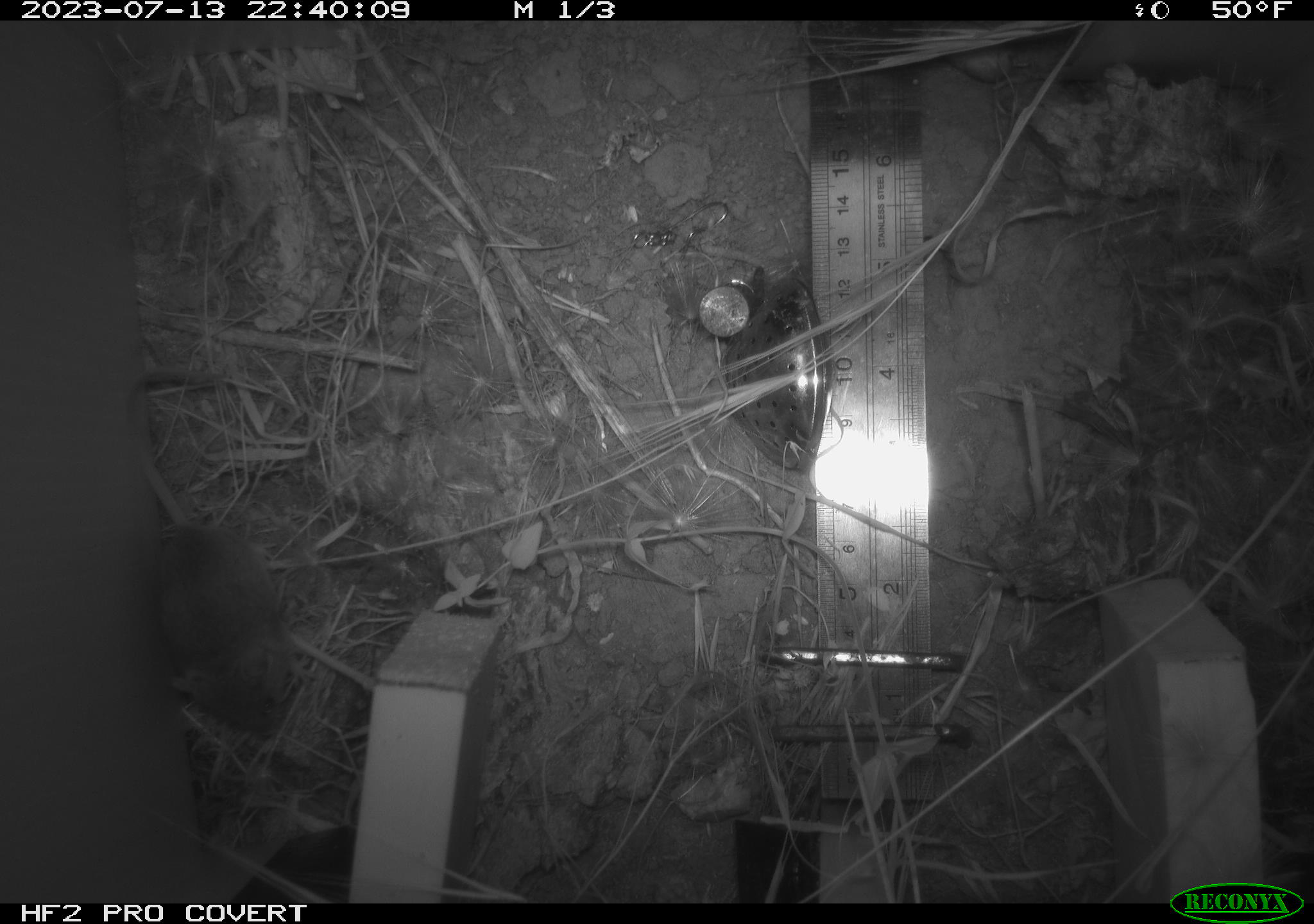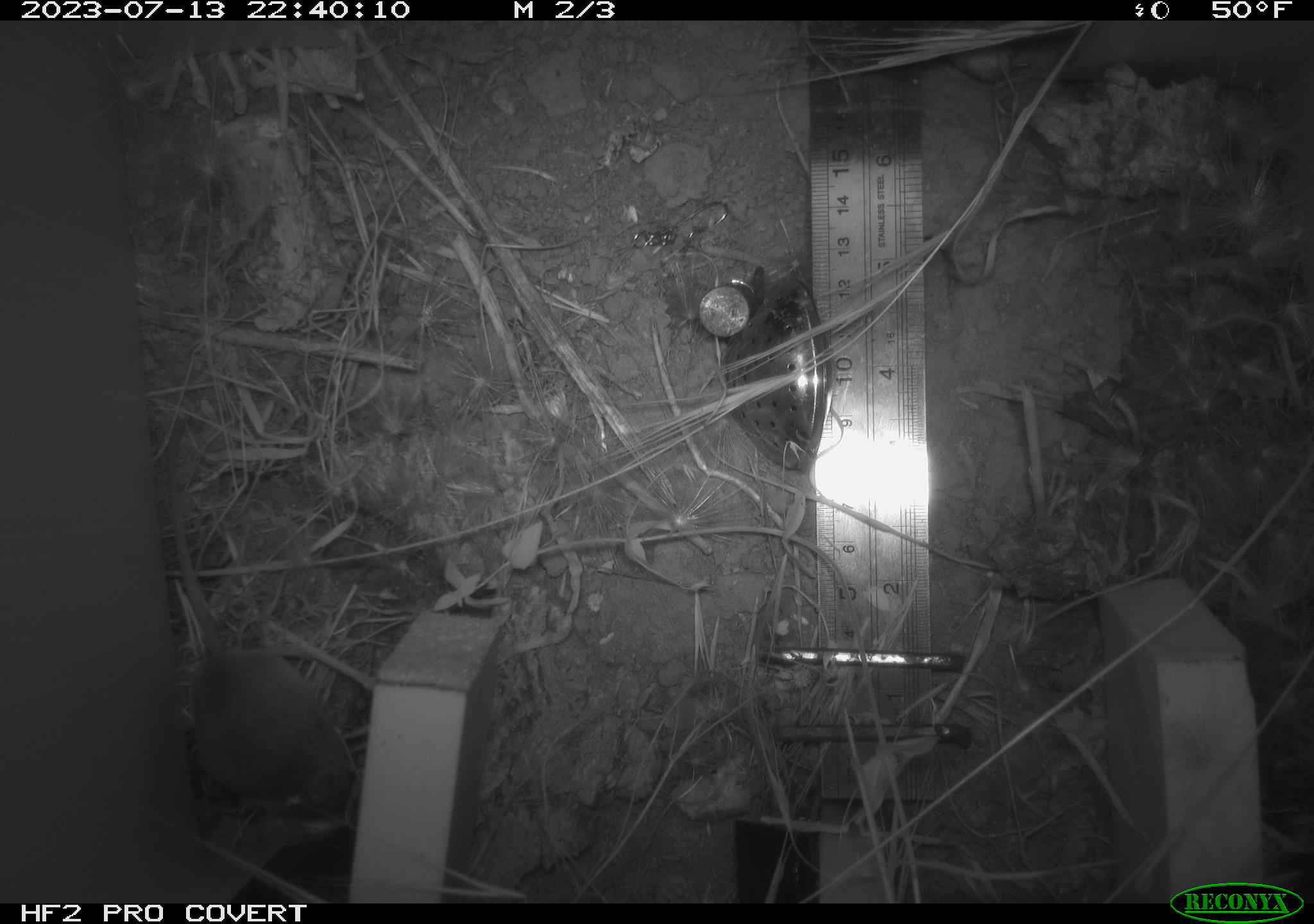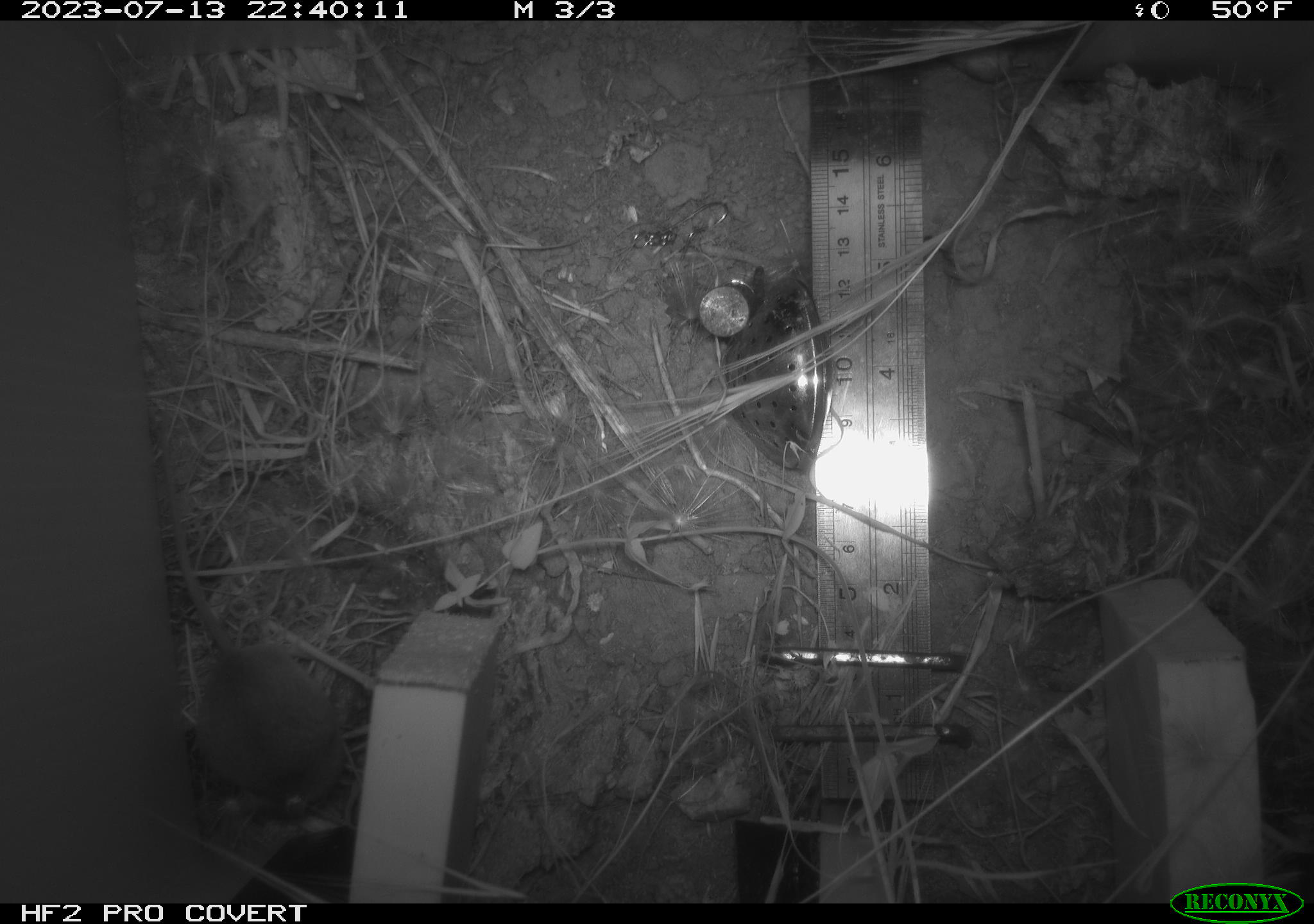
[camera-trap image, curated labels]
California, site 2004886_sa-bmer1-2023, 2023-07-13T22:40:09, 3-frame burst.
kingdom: Animalia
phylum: Chordata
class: Mammalia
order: Rodentia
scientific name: Rodentia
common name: mouse species